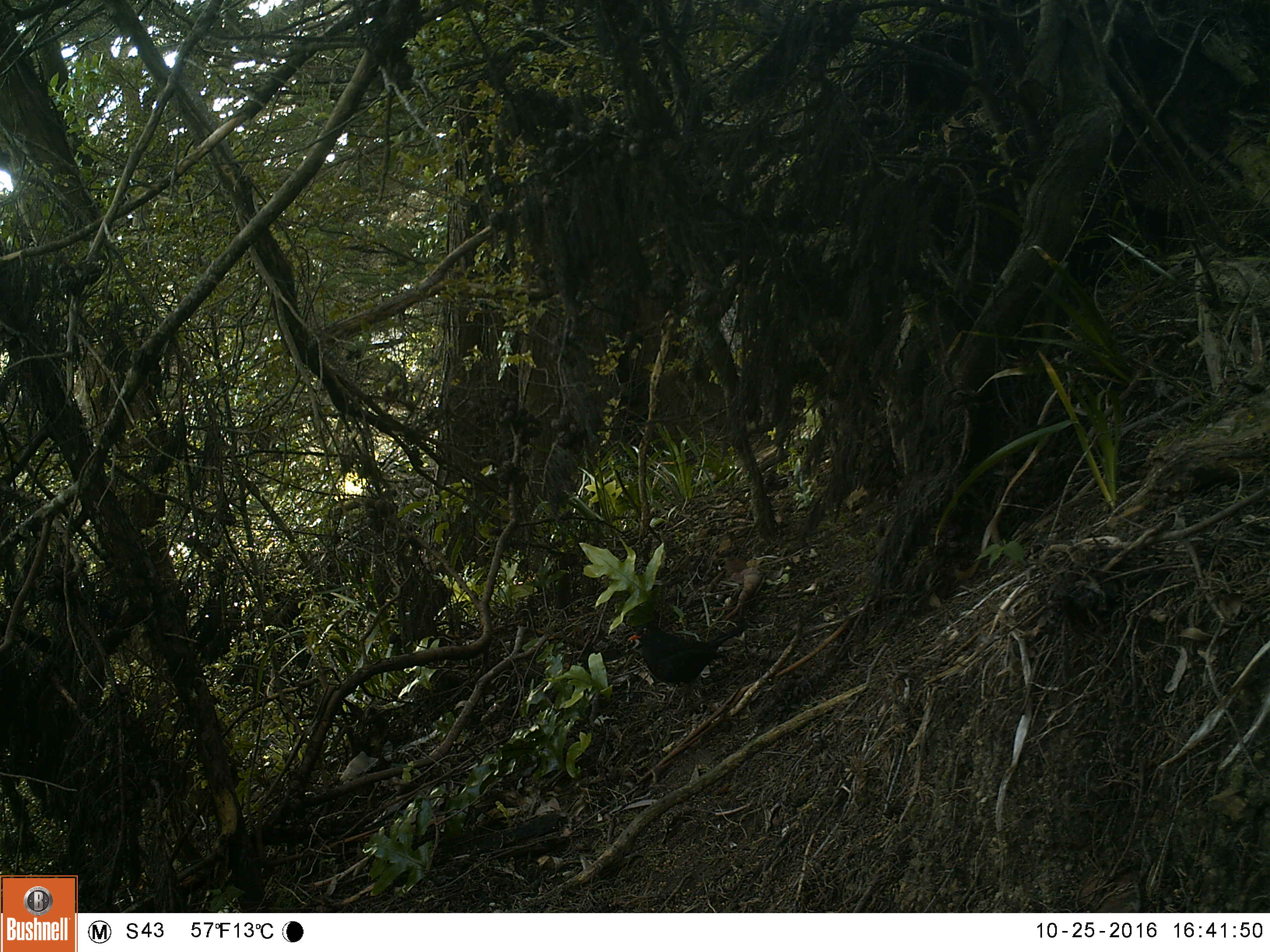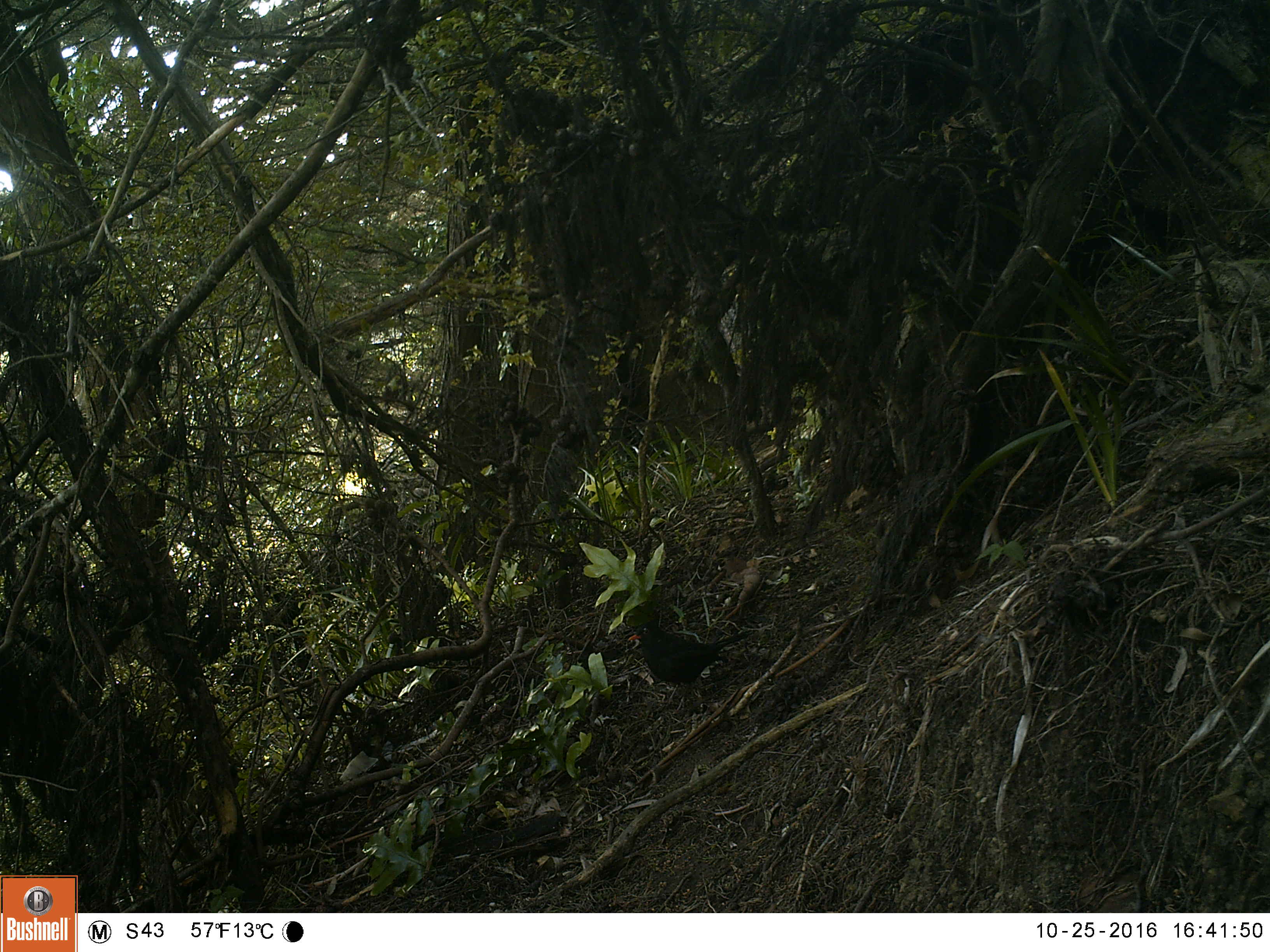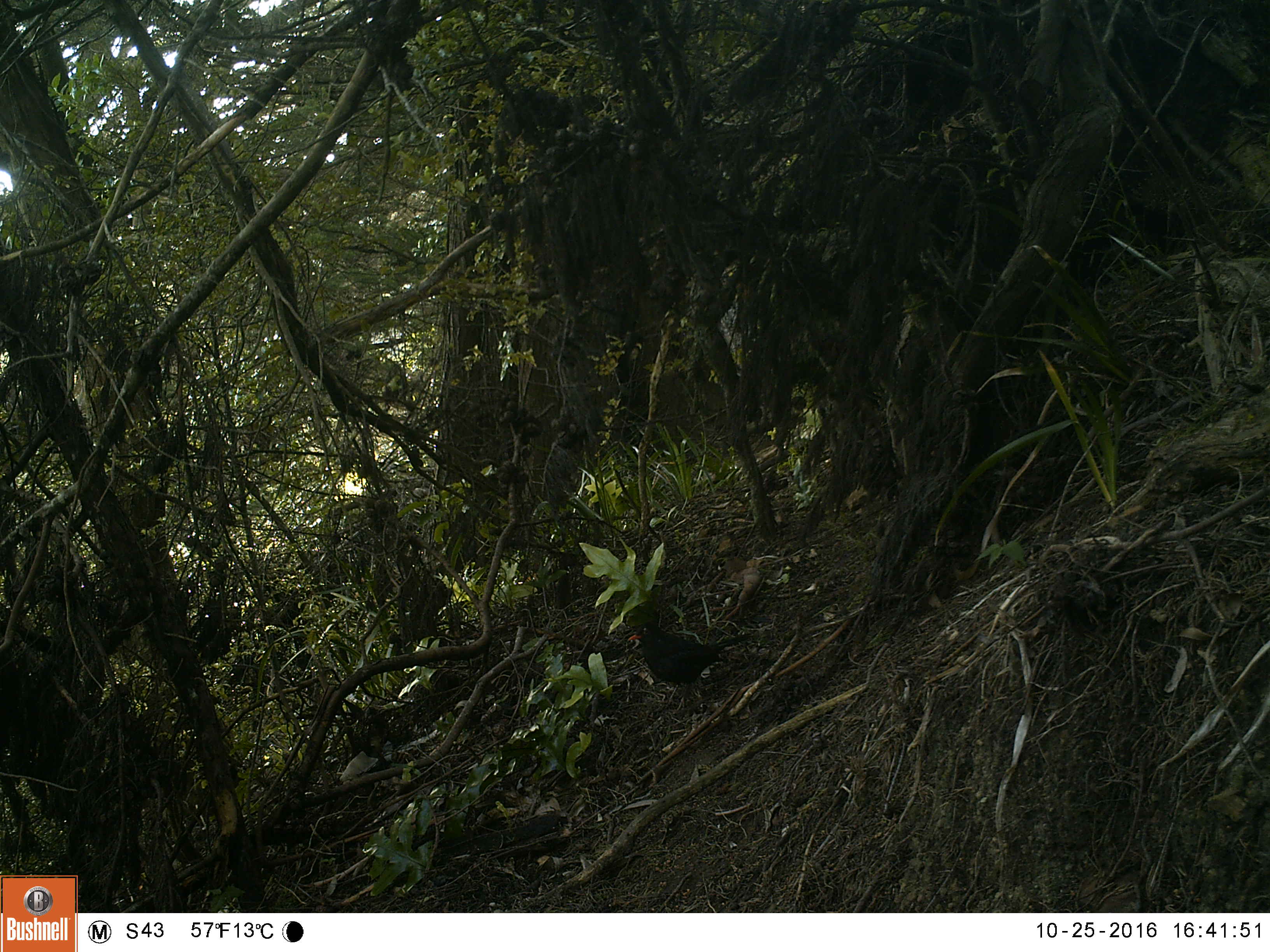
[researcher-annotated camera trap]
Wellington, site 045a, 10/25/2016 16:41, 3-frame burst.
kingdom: Animalia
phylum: Chordata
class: Aves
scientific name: Aves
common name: bird